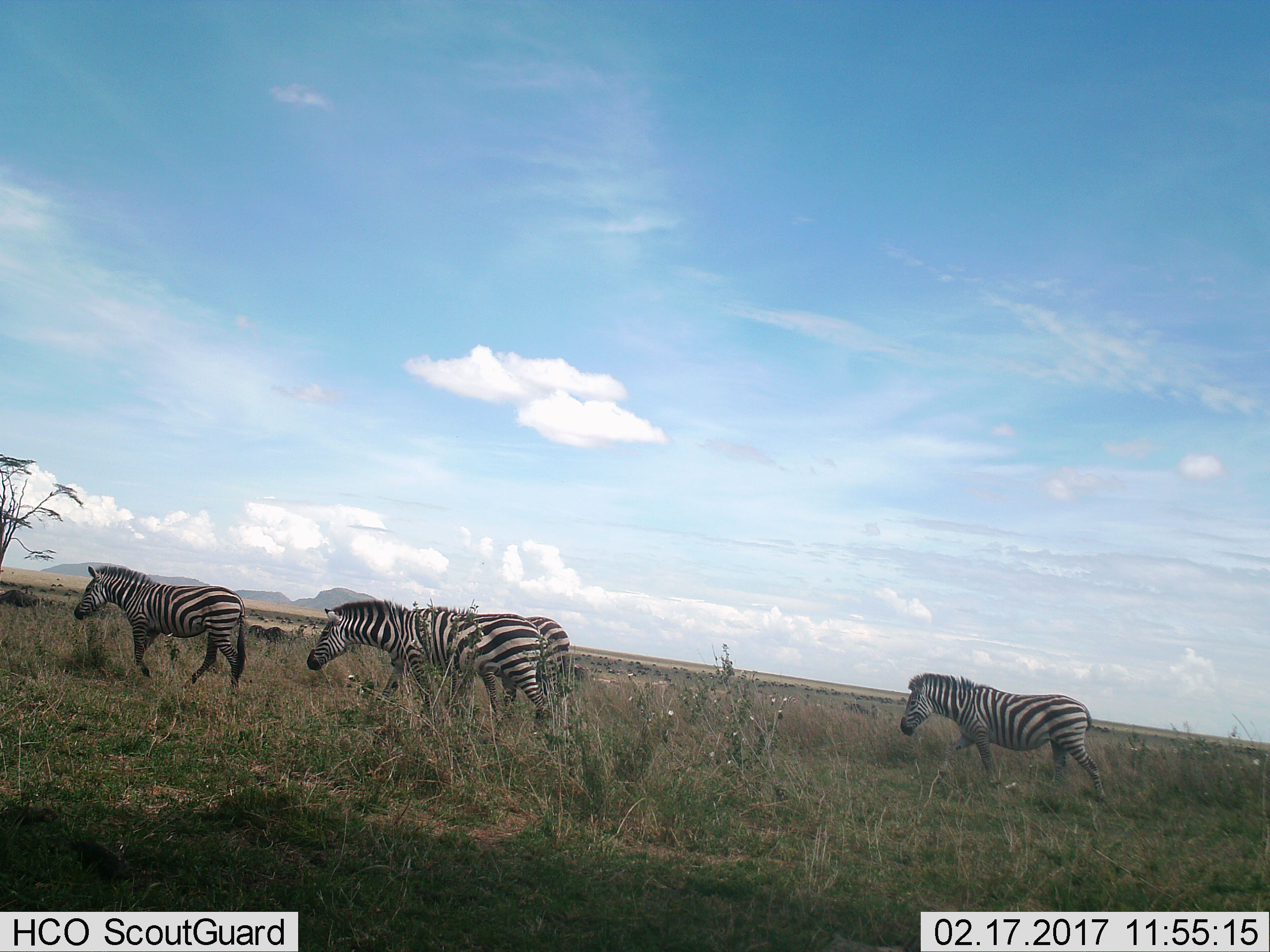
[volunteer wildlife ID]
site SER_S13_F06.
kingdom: Animalia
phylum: Chordata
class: Mammalia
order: Perissodactyla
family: Equidae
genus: Equus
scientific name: Equus quagga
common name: plains zebra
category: zebraplains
Zebraplains (plains zebra) (Equus quagga), count 4. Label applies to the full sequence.